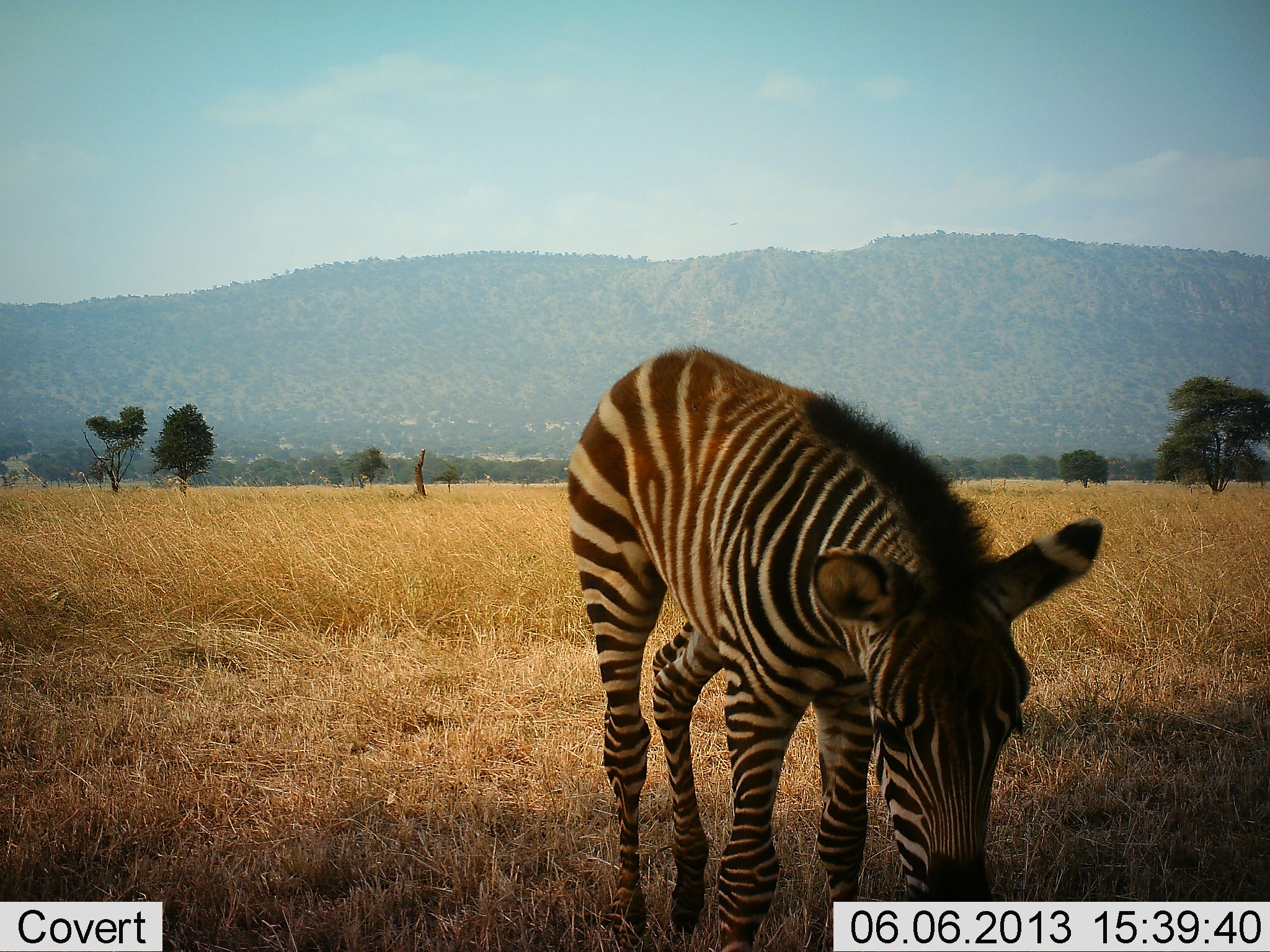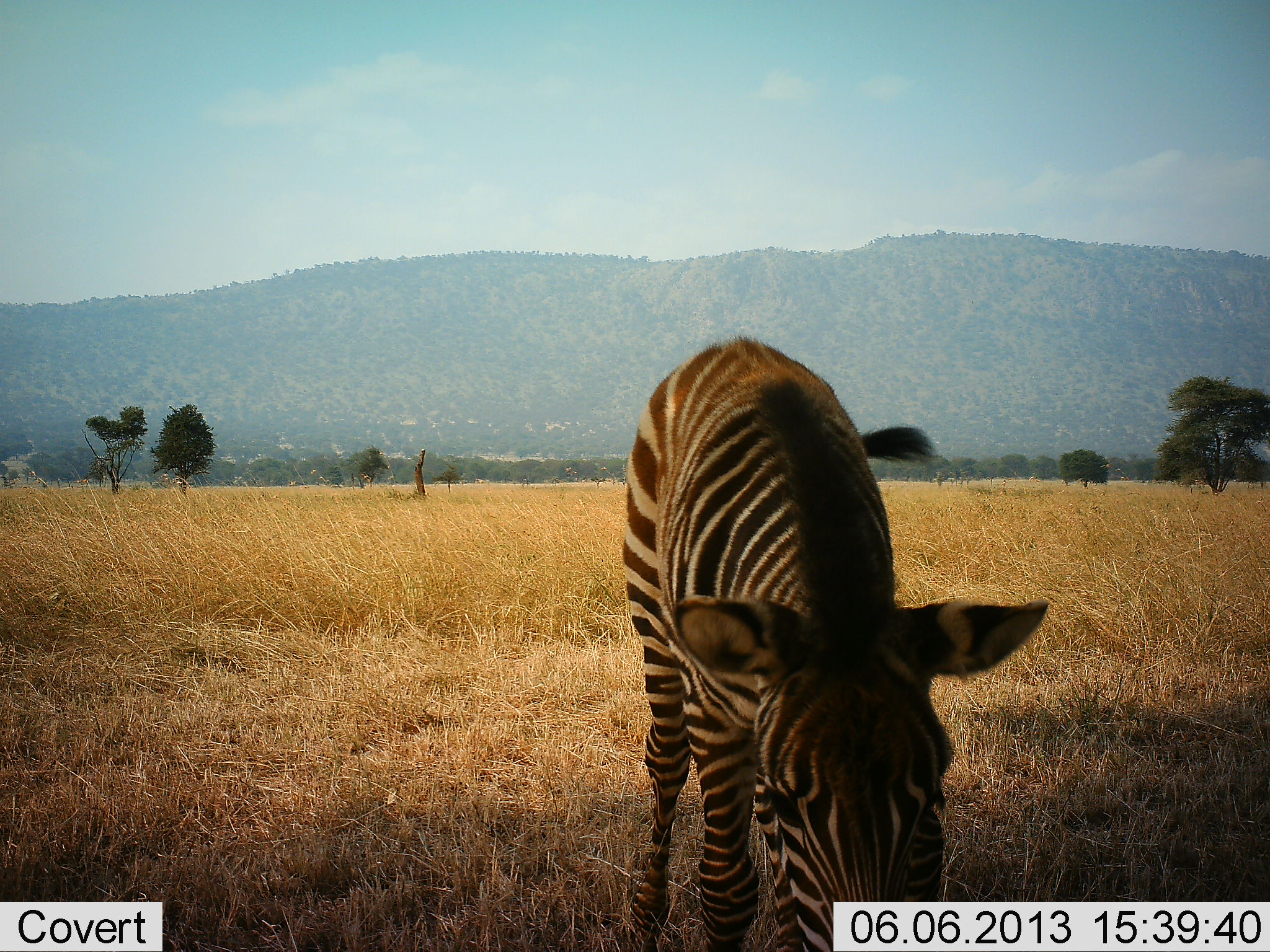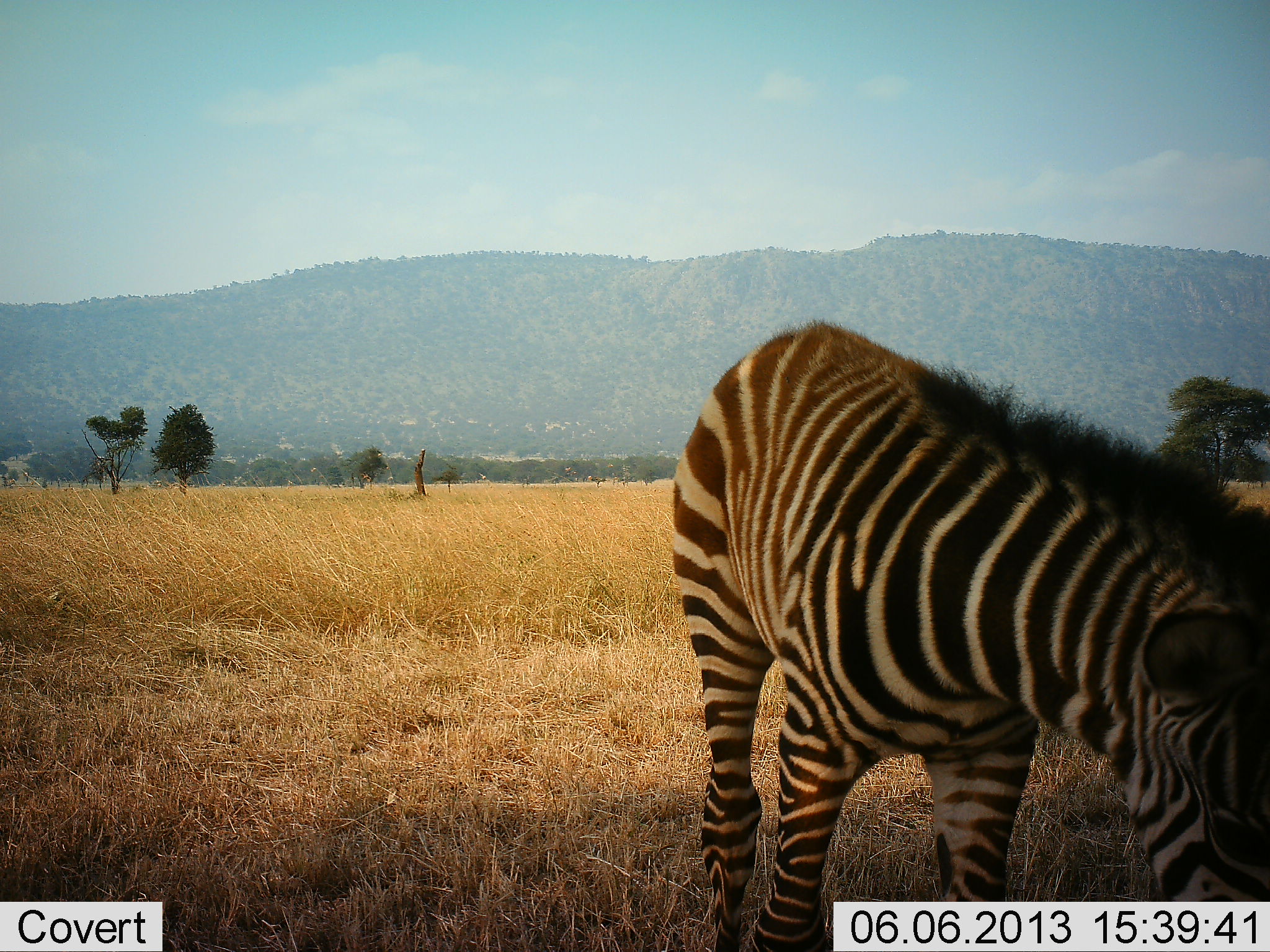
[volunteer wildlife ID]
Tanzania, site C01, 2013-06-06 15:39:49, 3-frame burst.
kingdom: Animalia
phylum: Chordata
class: Mammalia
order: Perissodactyla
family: Equidae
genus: Equus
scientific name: Equus quagga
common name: plains zebra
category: zebra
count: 1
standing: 39%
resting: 0%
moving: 17%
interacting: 0%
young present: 39%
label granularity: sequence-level